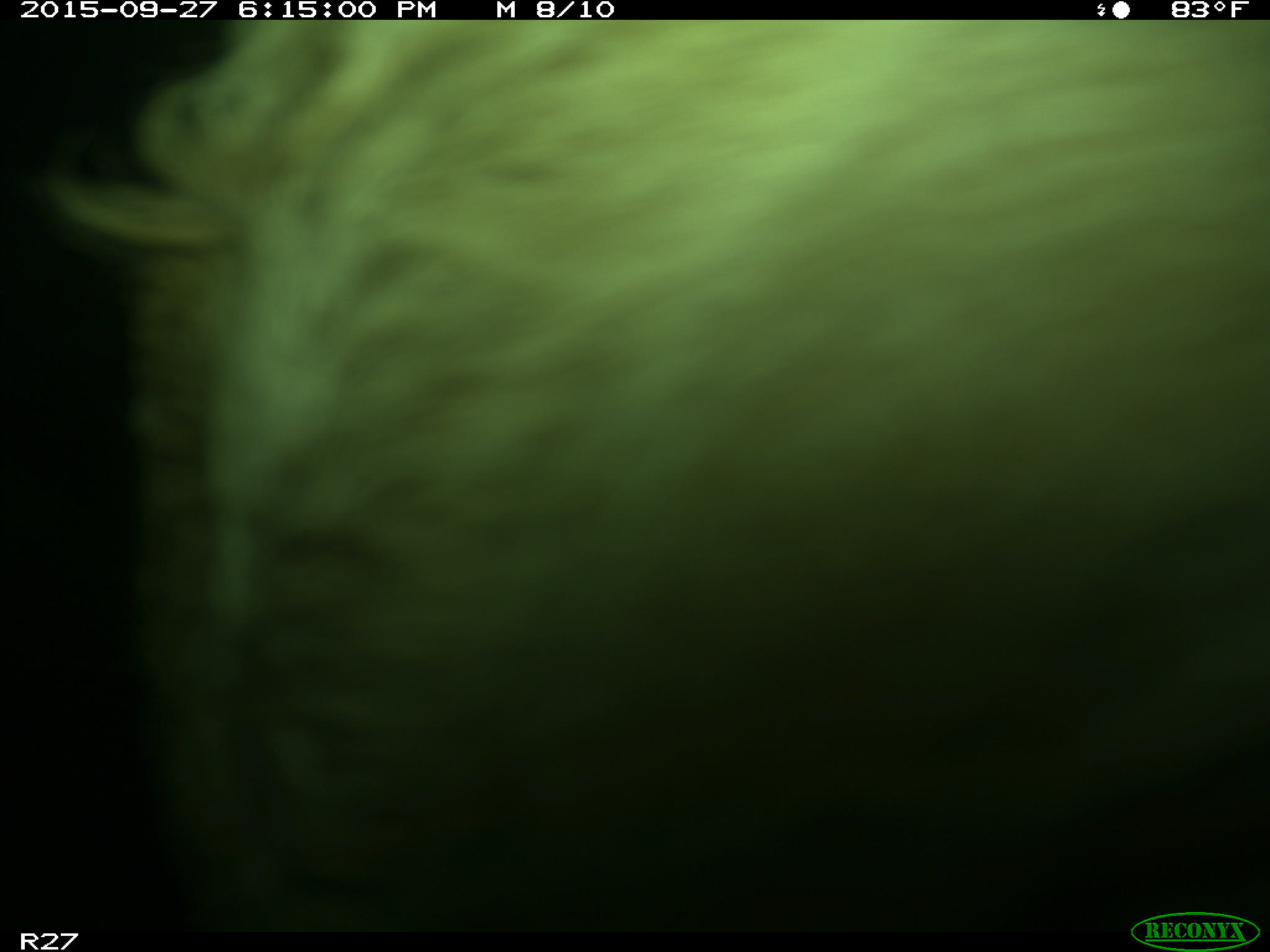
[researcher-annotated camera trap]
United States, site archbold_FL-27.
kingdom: Animalia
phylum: Chordata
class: Mammalia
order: Artiodactyla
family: Bovidae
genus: Bos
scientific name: Bos taurus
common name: domestic cow